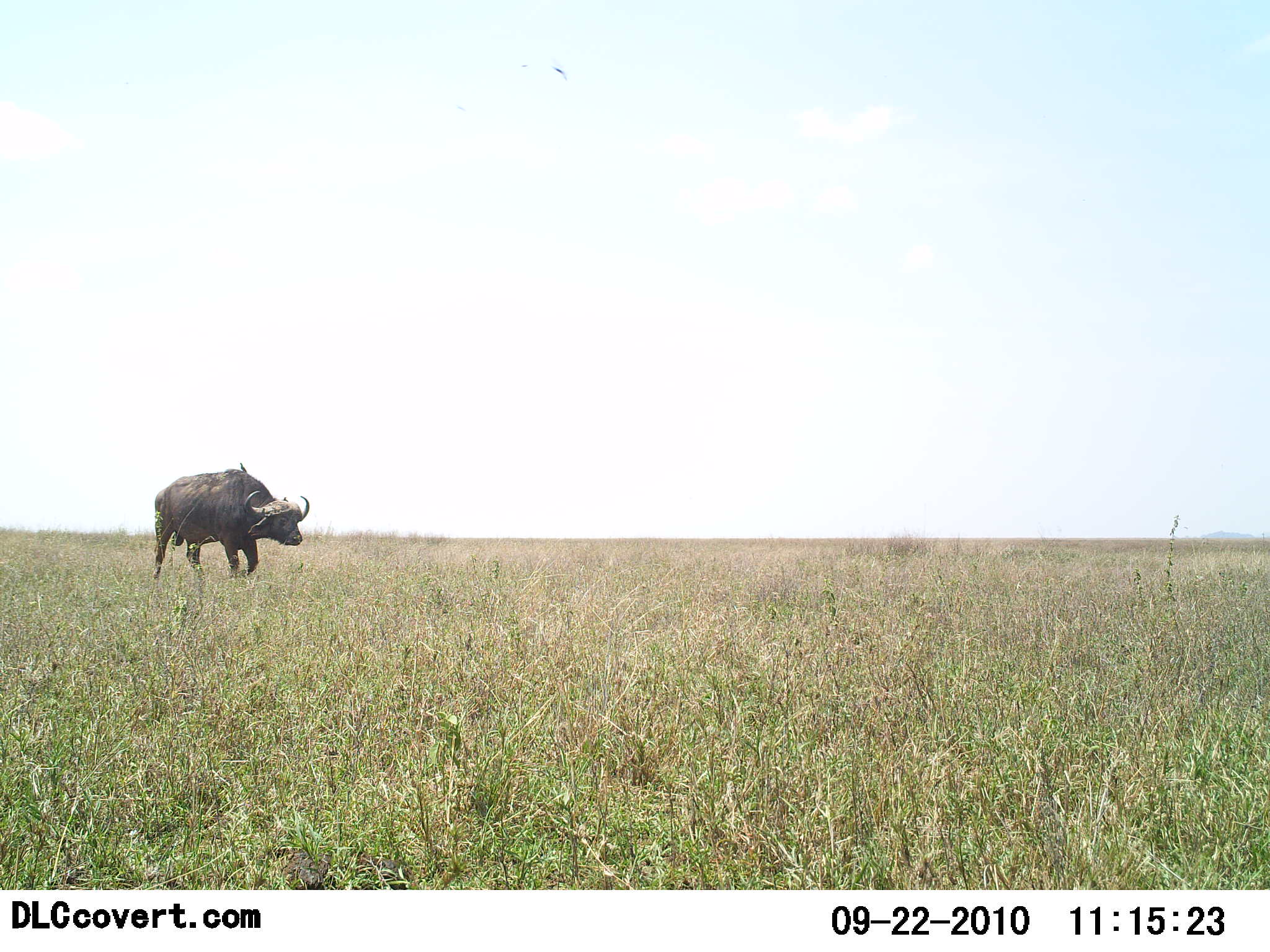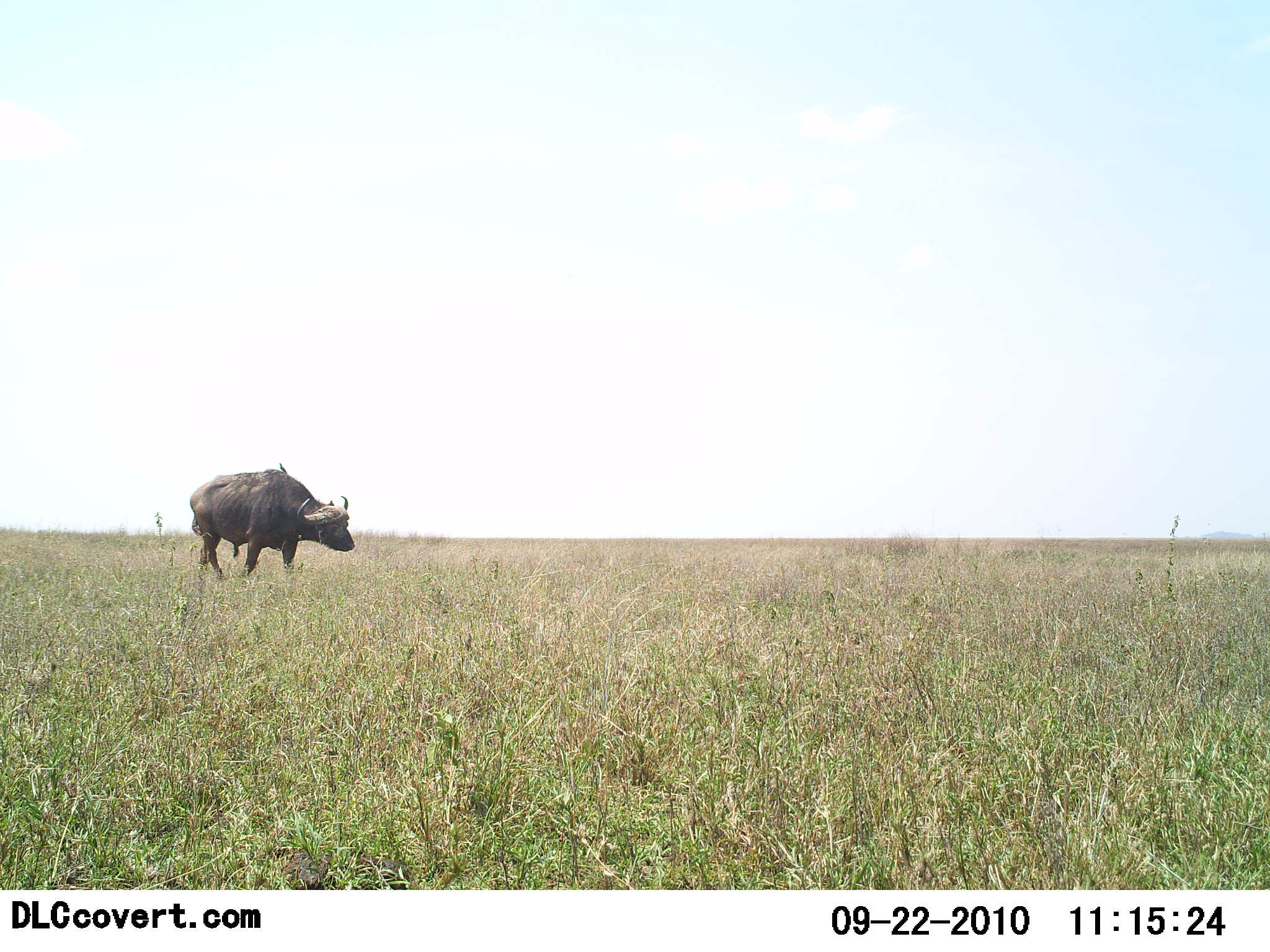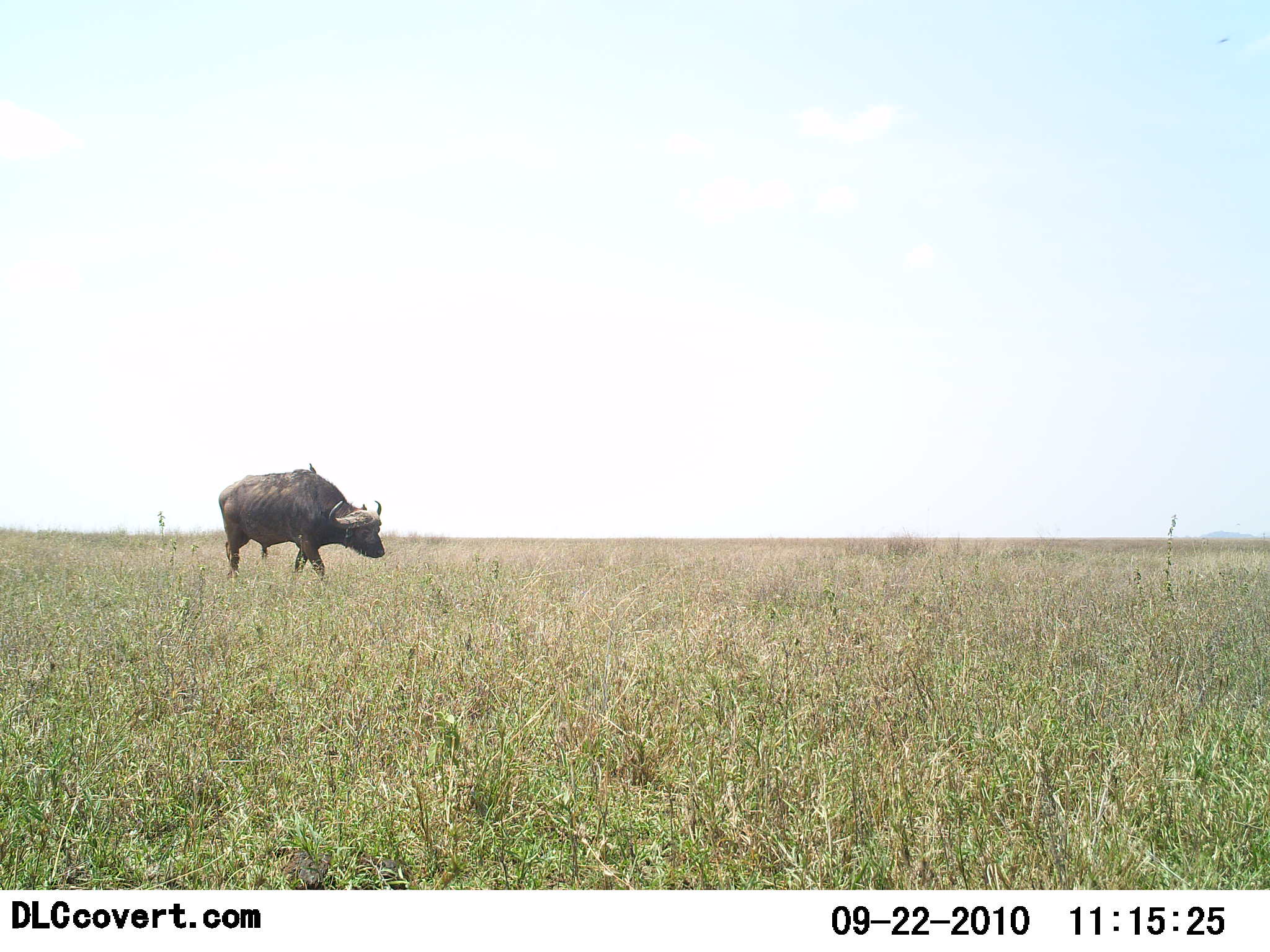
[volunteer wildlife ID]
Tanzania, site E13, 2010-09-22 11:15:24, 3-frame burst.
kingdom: Animalia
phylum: Chordata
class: Mammalia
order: Artiodactyla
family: Bovidae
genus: Syncerus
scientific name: Syncerus caffer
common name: cape buffalo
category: buffalo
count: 1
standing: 11%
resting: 0%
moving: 94%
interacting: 0%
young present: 0%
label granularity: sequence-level